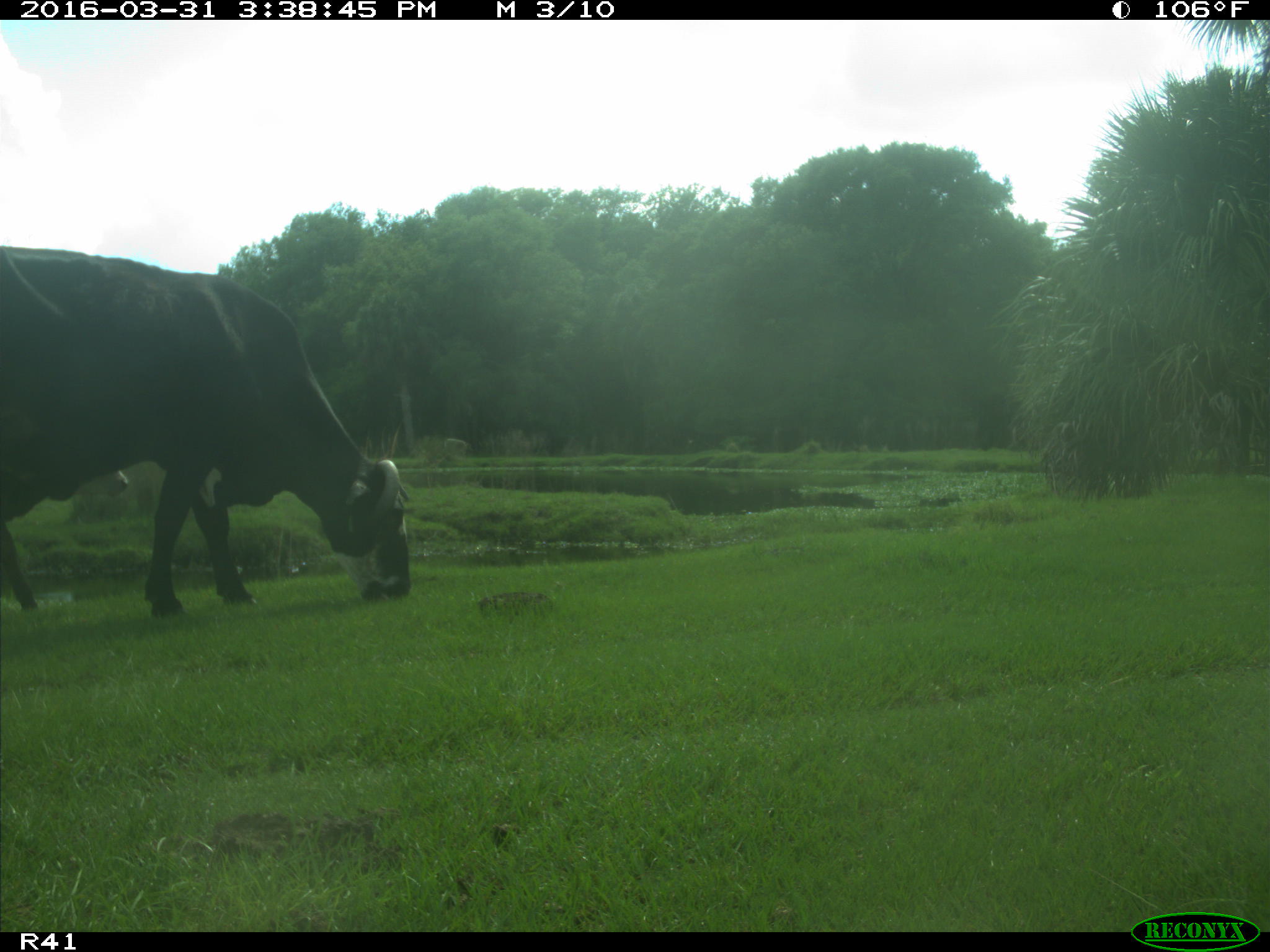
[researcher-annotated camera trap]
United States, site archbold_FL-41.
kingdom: Animalia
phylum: Chordata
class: Mammalia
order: Artiodactyla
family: Bovidae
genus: Bos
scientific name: Bos taurus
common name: domestic cow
Bos taurus (domestic cow).